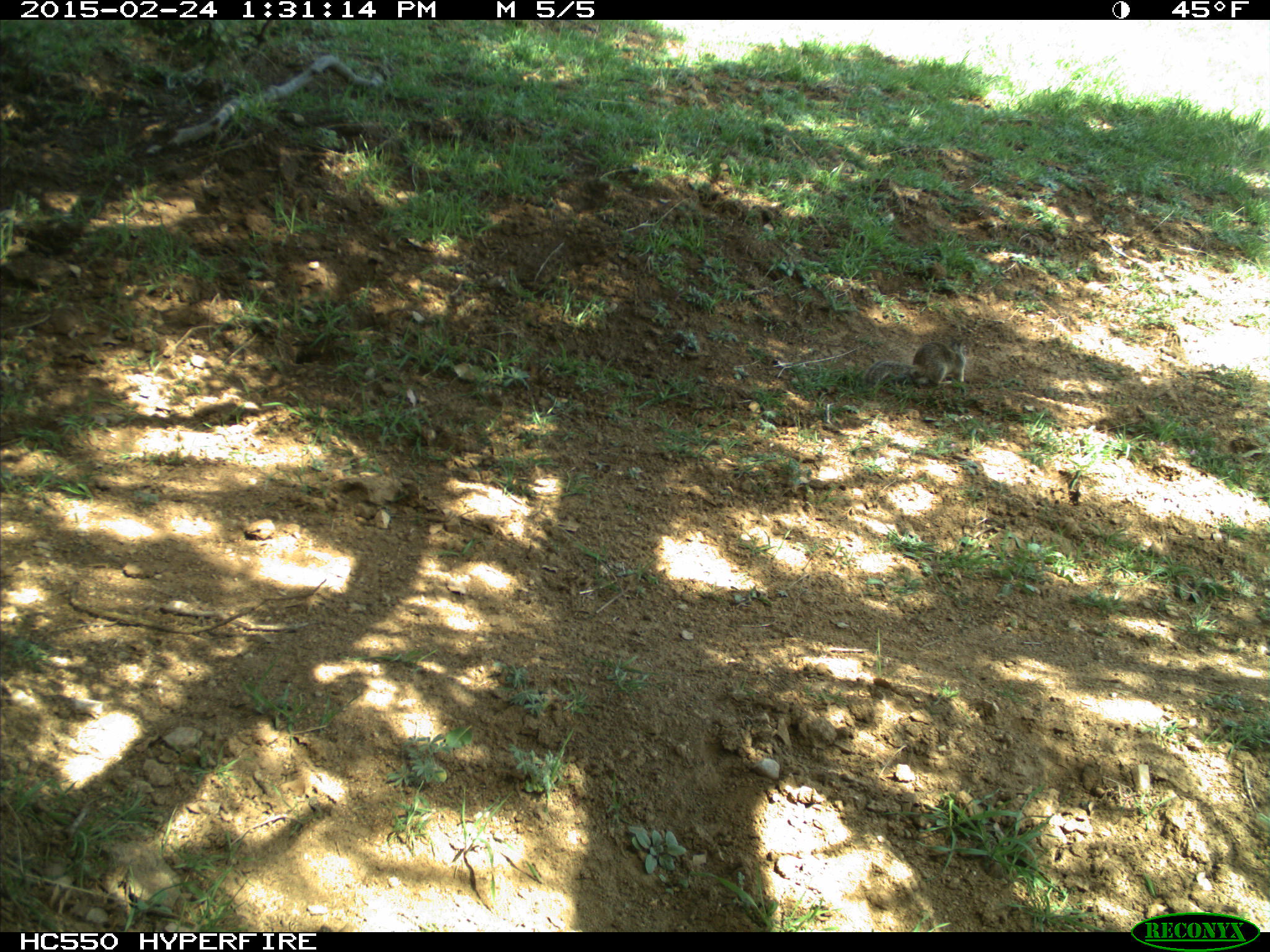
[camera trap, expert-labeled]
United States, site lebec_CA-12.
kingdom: Animalia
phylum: Chordata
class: Mammalia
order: Rodentia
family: Sciuridae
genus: Otospermophilus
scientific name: Otospermophilus beecheyi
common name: california ground squirrel